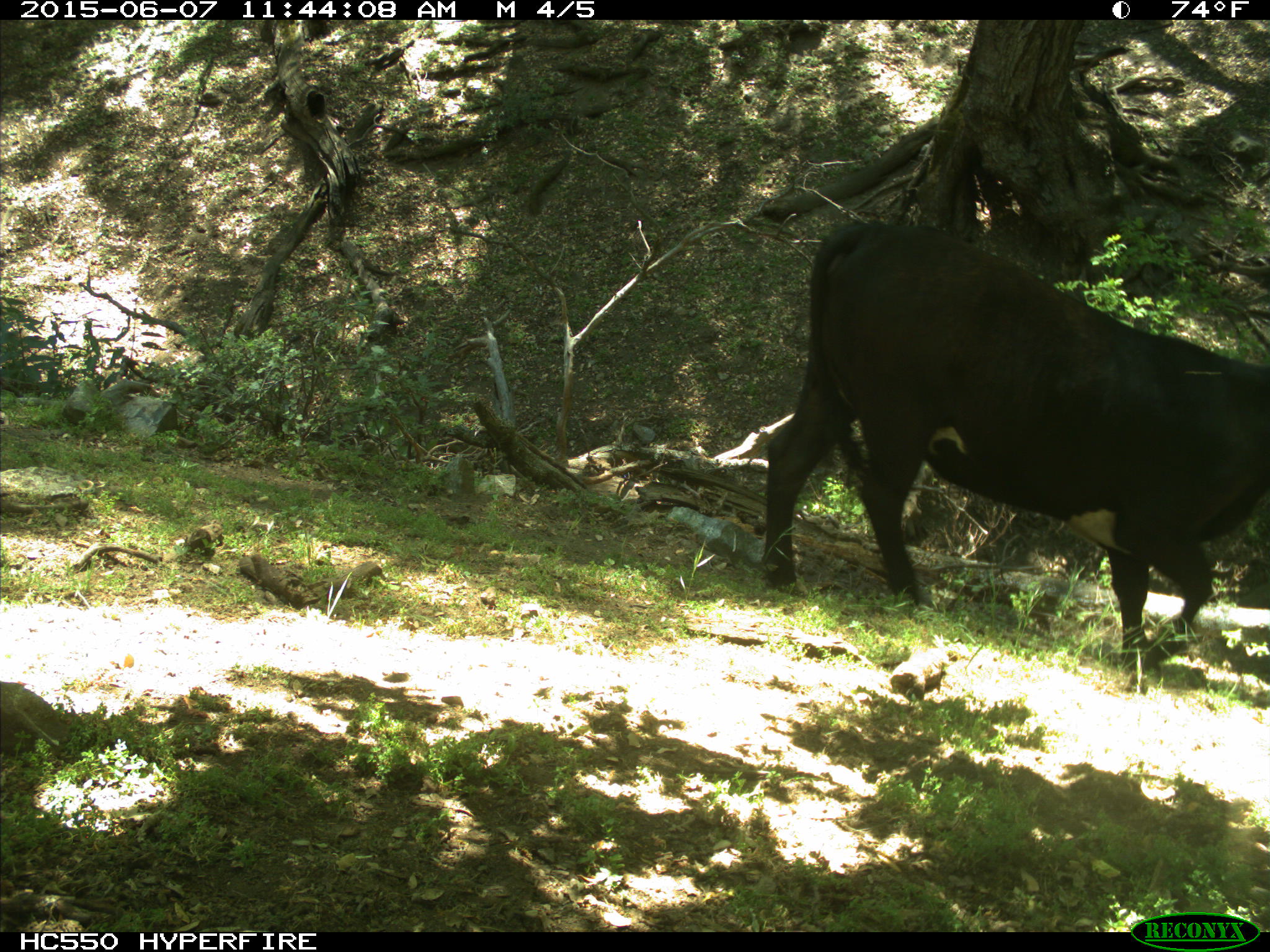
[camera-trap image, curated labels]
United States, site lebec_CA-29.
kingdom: Animalia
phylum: Chordata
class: Mammalia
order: Artiodactyla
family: Bovidae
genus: Bos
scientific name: Bos taurus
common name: domestic cow